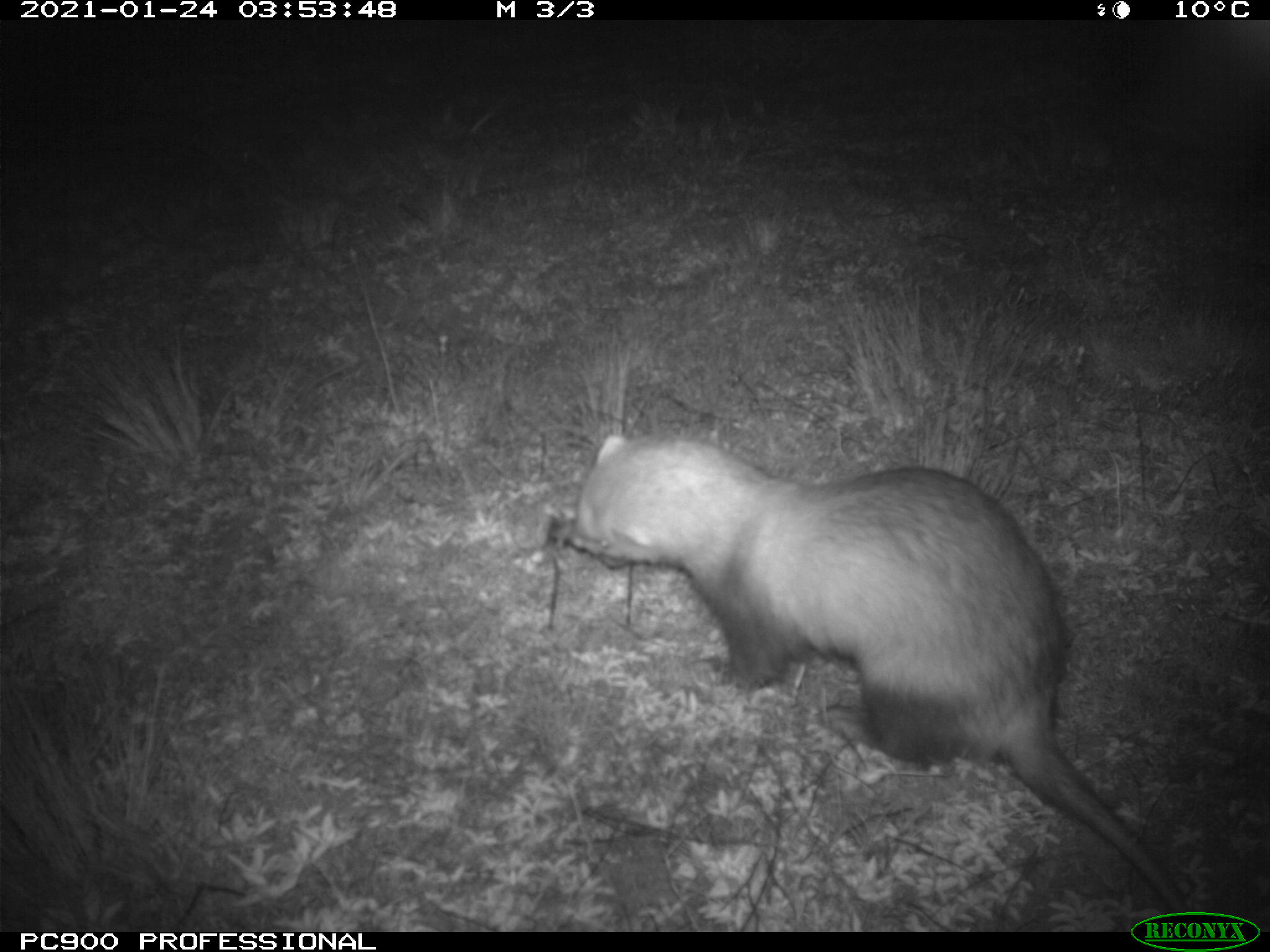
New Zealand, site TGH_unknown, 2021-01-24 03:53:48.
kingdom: Animalia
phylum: Chordata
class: Mammalia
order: Carnivora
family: Mustelidae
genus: Mustela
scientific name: Mustela furo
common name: ferret